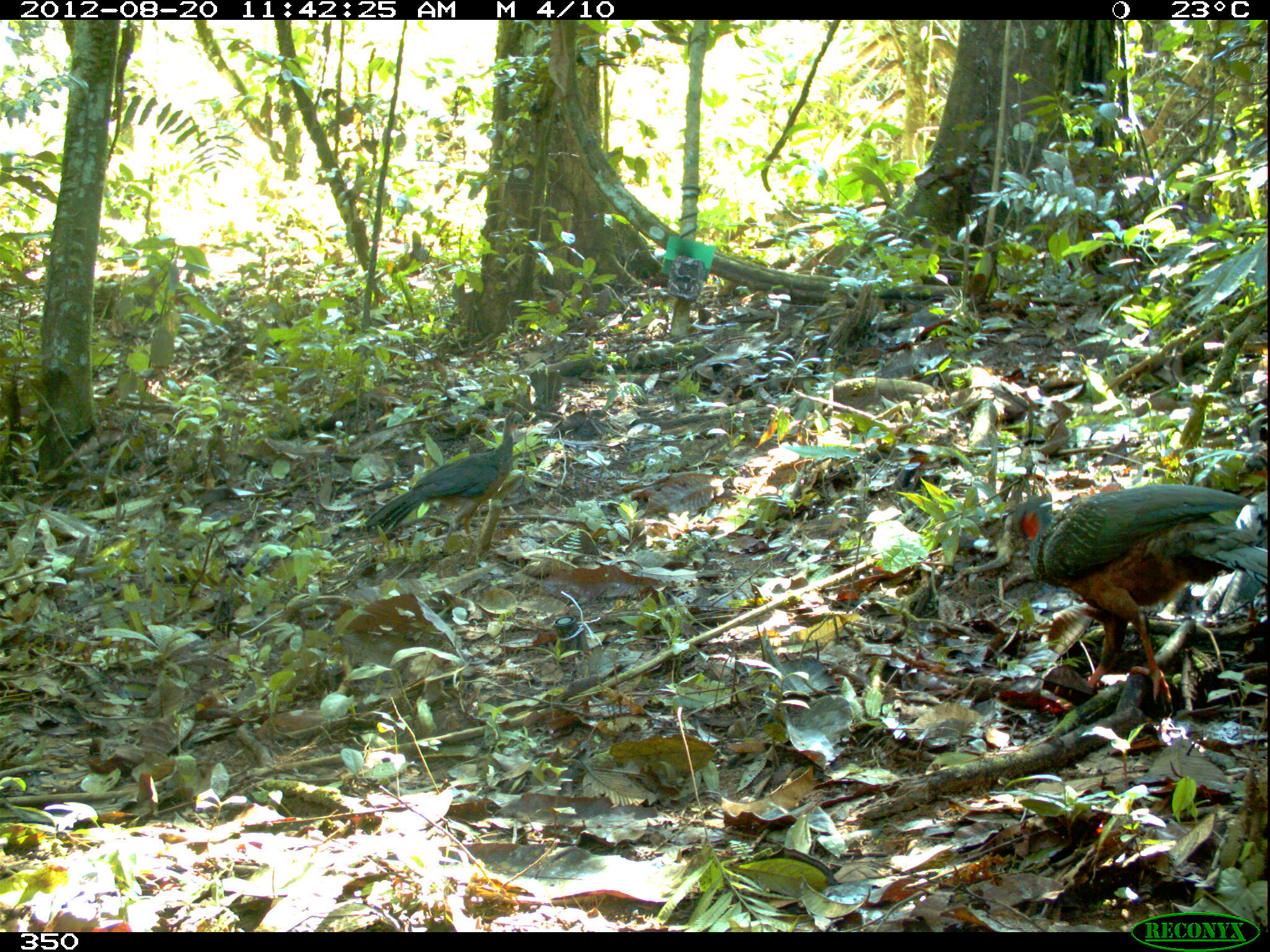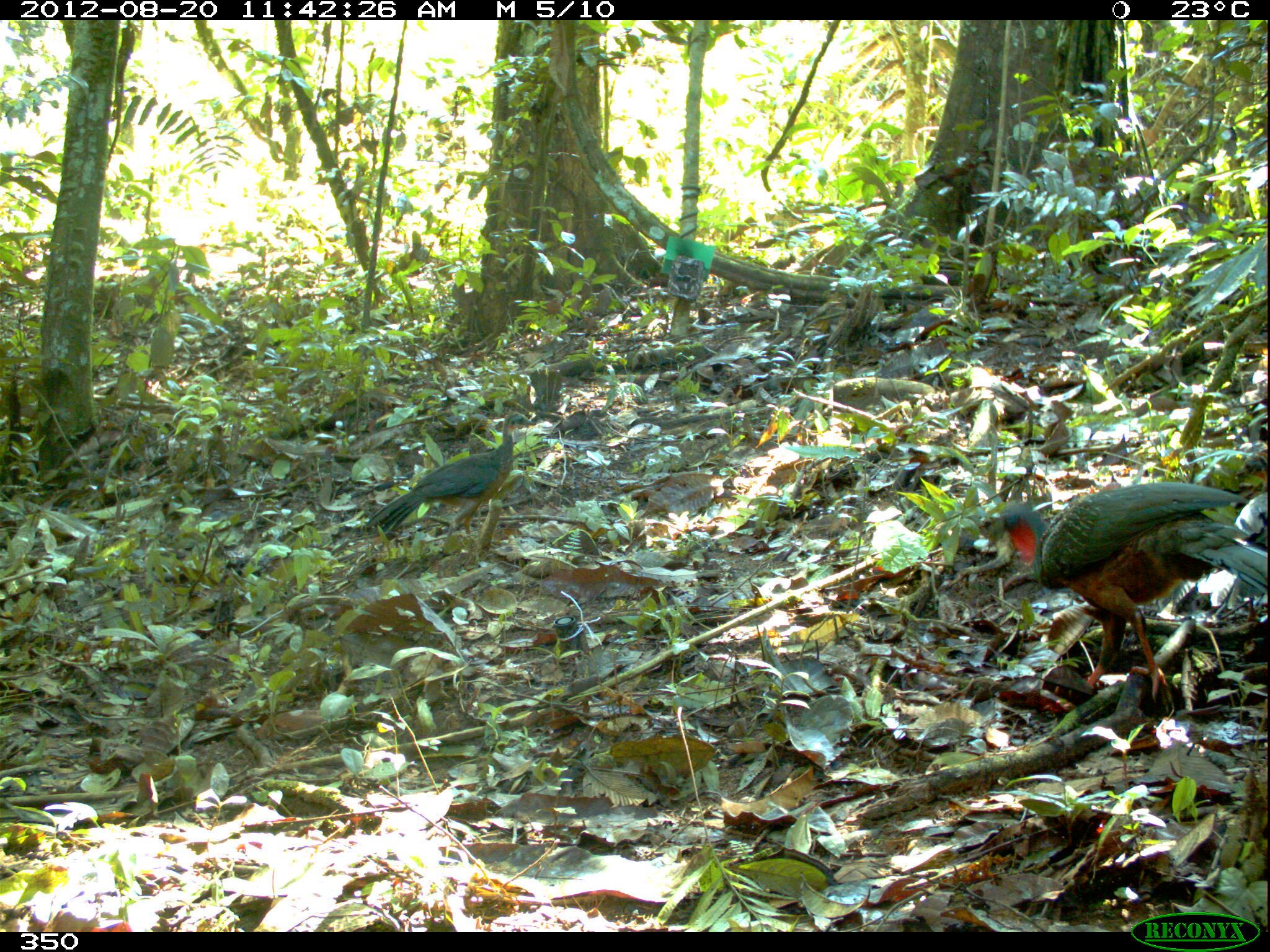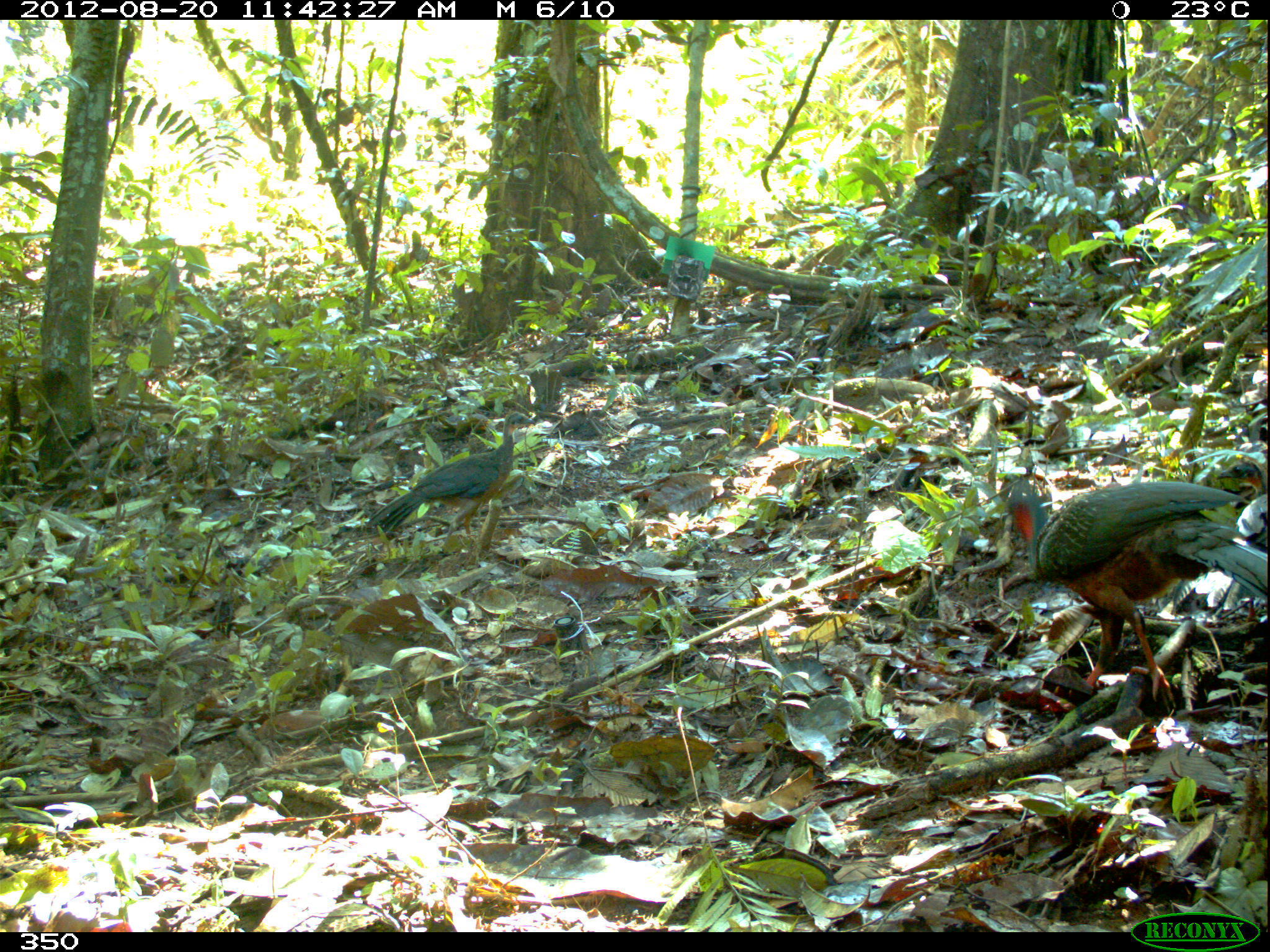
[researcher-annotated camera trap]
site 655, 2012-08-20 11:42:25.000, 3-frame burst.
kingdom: Animalia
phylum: Chordata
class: Aves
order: Galliformes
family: Cracidae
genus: Penelope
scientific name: Penelope jacquacu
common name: spix's guan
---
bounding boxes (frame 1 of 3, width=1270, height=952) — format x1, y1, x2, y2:
penelope jacquacu: 1008, 482, 1270, 702; 362, 410, 526, 545; 1194, 492, 1267, 621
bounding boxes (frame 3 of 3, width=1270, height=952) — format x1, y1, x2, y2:
penelope jacquacu: 1001, 481, 1267, 704; 363, 411, 536, 534; 1210, 493, 1267, 621